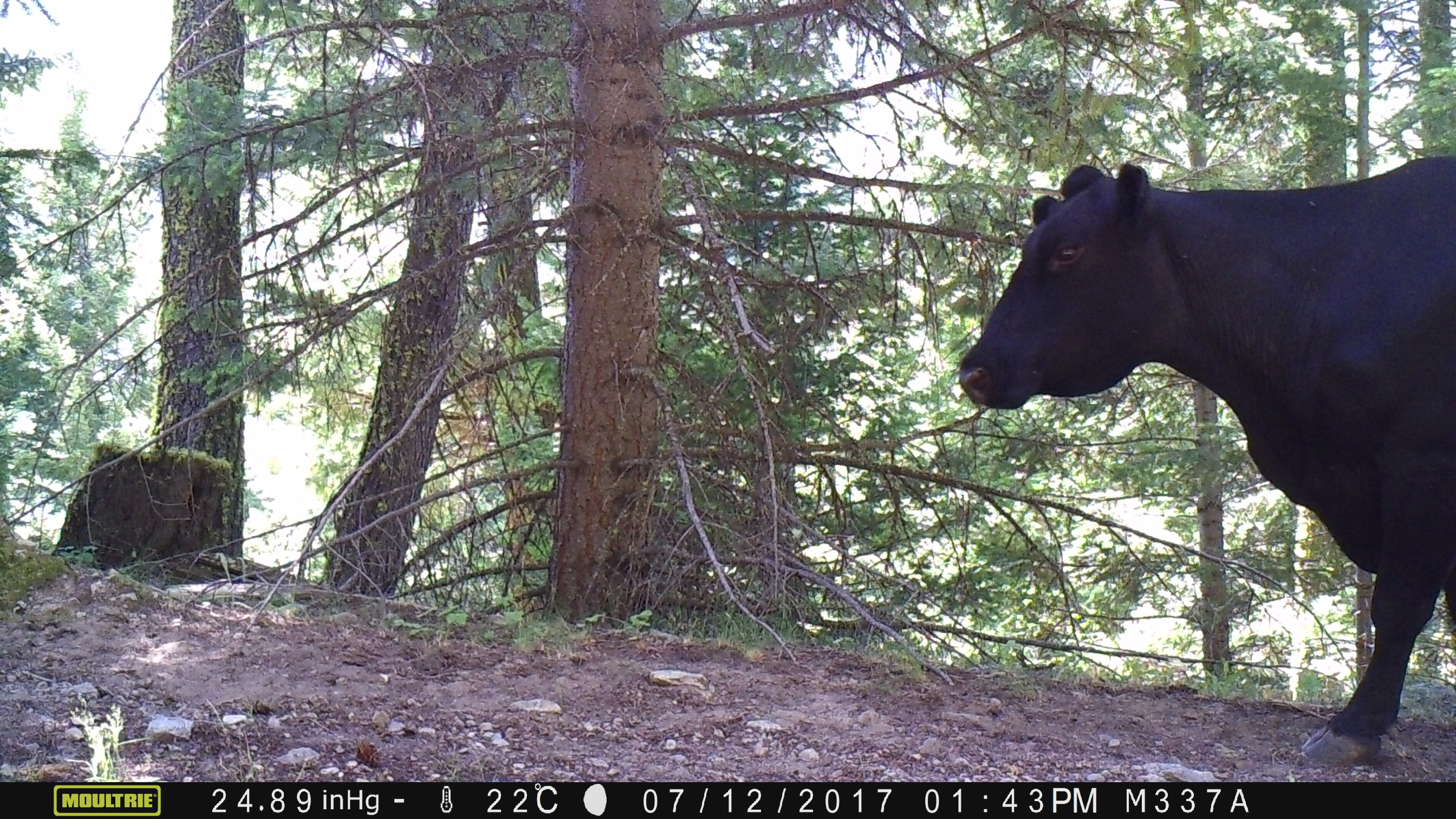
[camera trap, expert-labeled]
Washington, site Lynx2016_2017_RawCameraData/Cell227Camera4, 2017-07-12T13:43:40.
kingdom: Animalia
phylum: Chordata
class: Mammalia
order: Artiodactyla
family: Bovidae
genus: Bos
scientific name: Bos taurus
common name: domestic cattle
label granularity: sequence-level